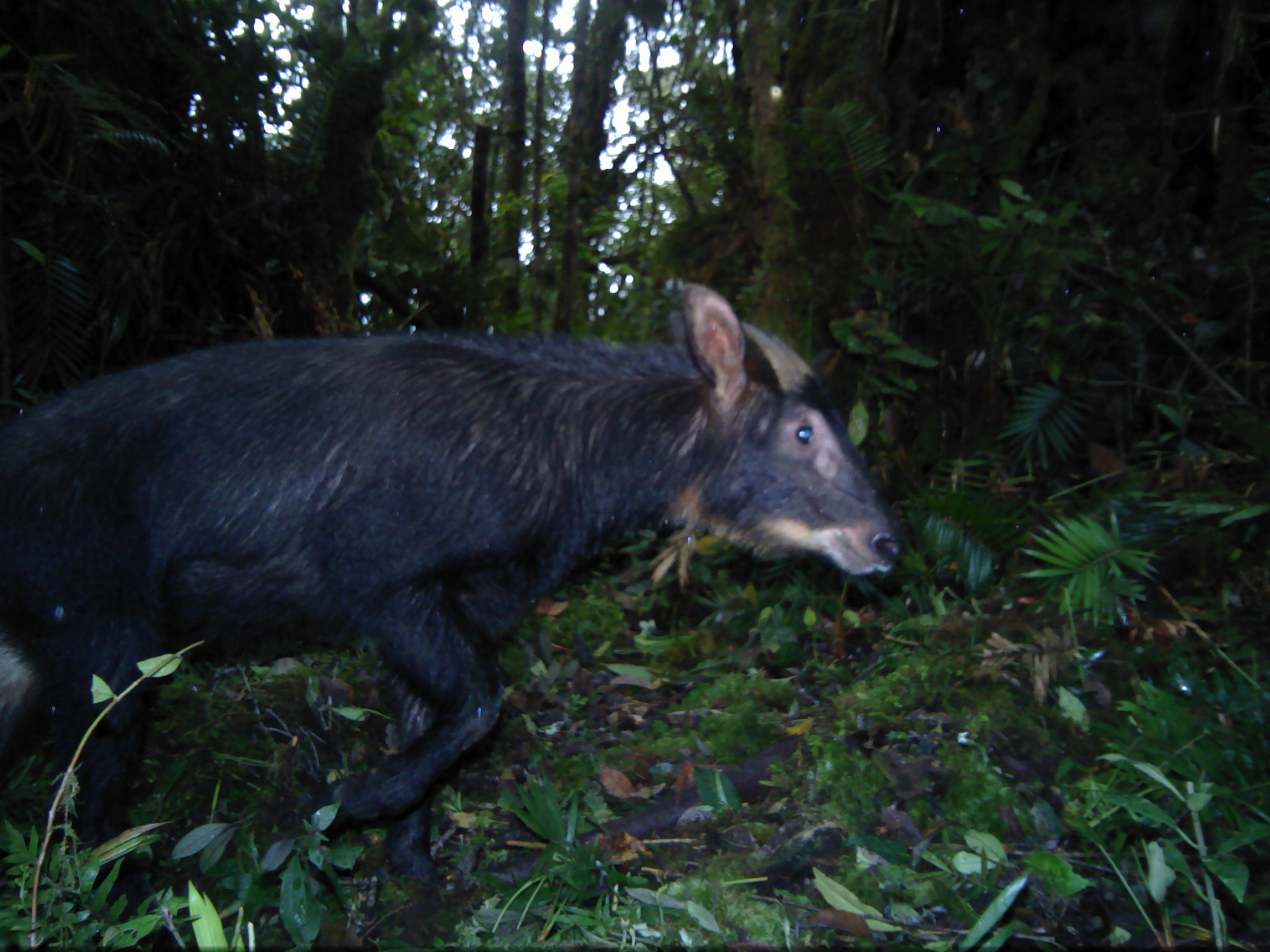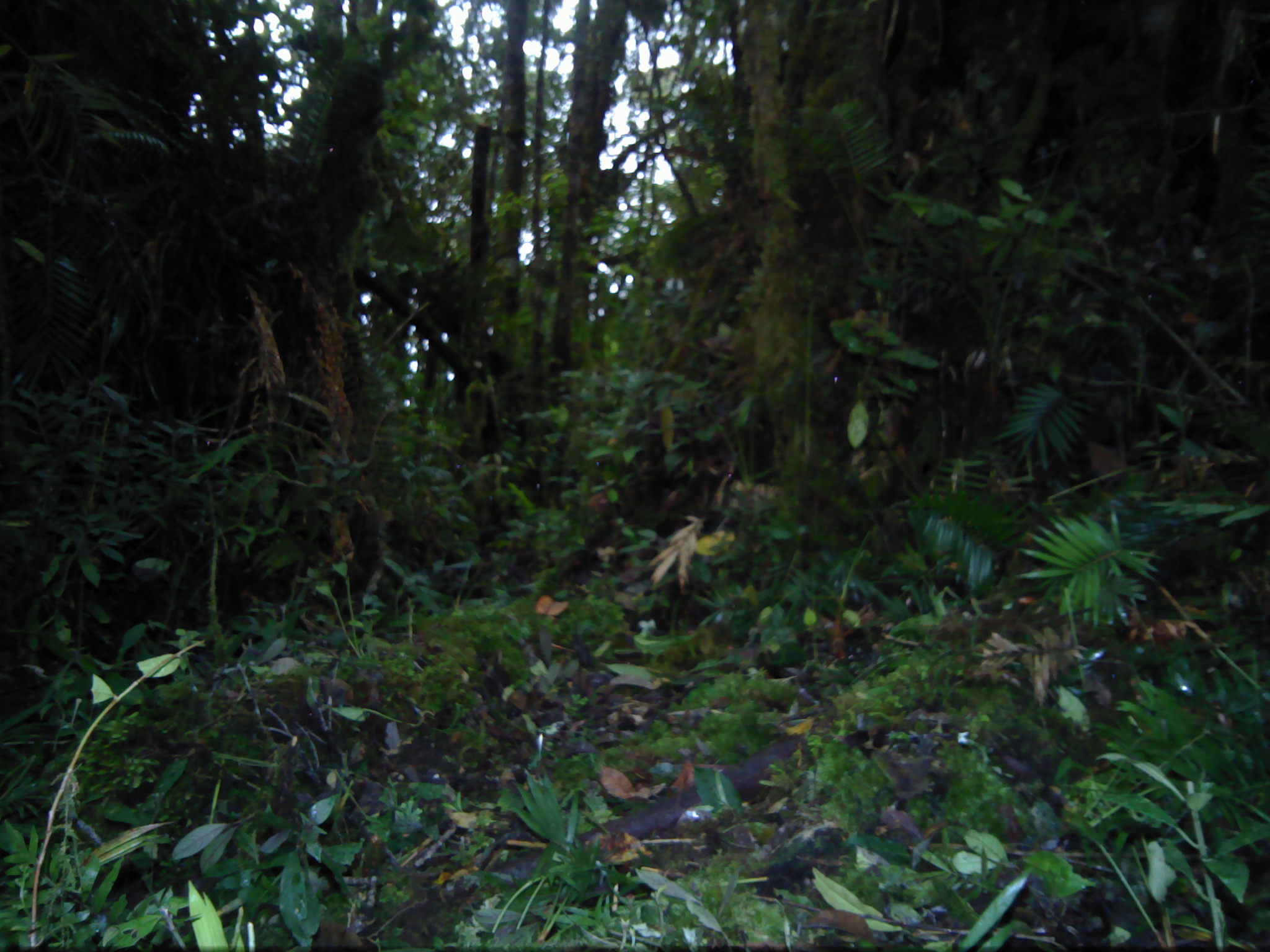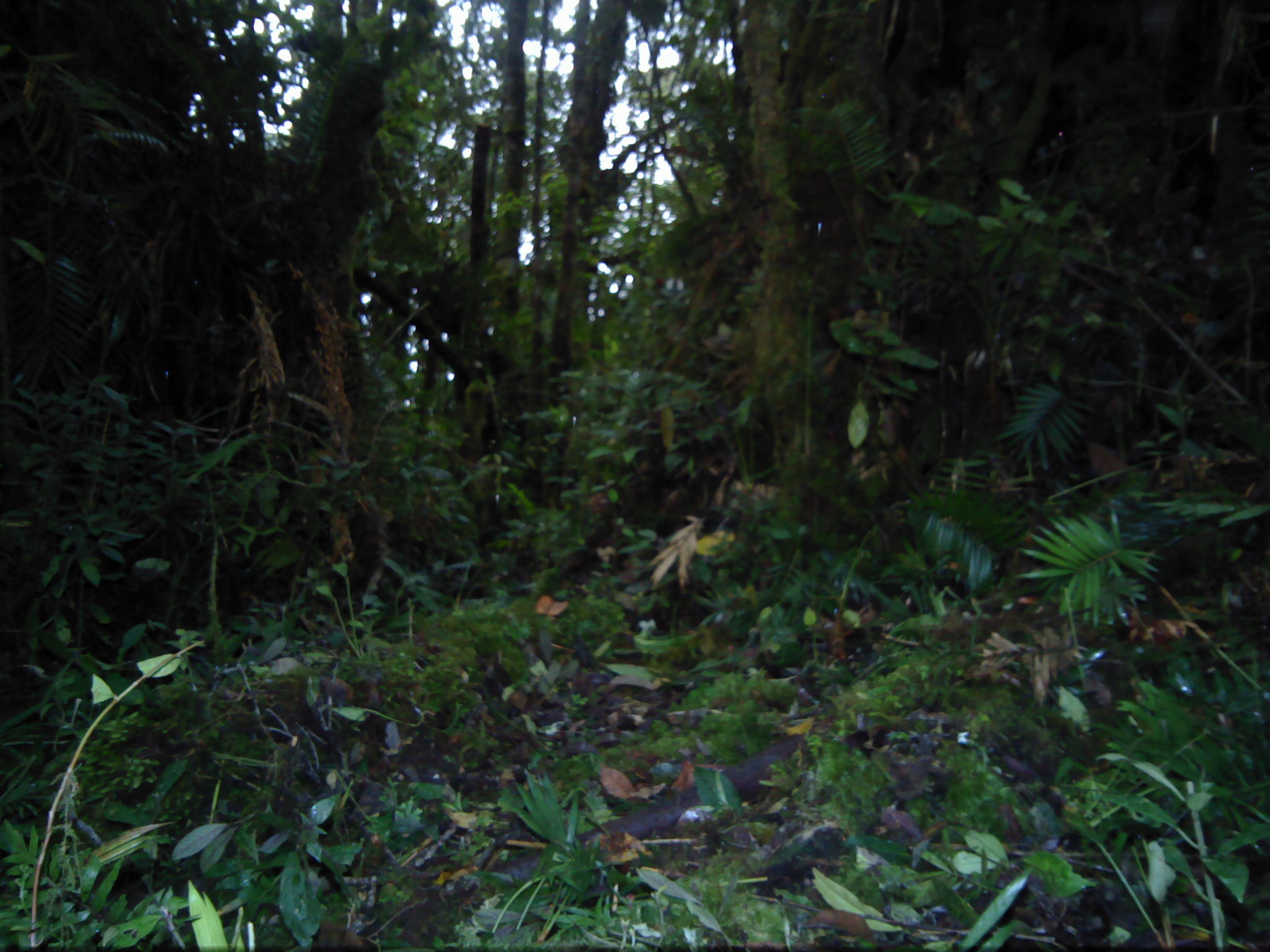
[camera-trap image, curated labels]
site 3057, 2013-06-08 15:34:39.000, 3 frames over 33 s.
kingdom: Animalia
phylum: Chordata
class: Mammalia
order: Artiodactyla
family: Bovidae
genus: Capricornis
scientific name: Capricornis sumatraensis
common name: southern serow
Capricornis sumatraensis (southern serow), count 1.